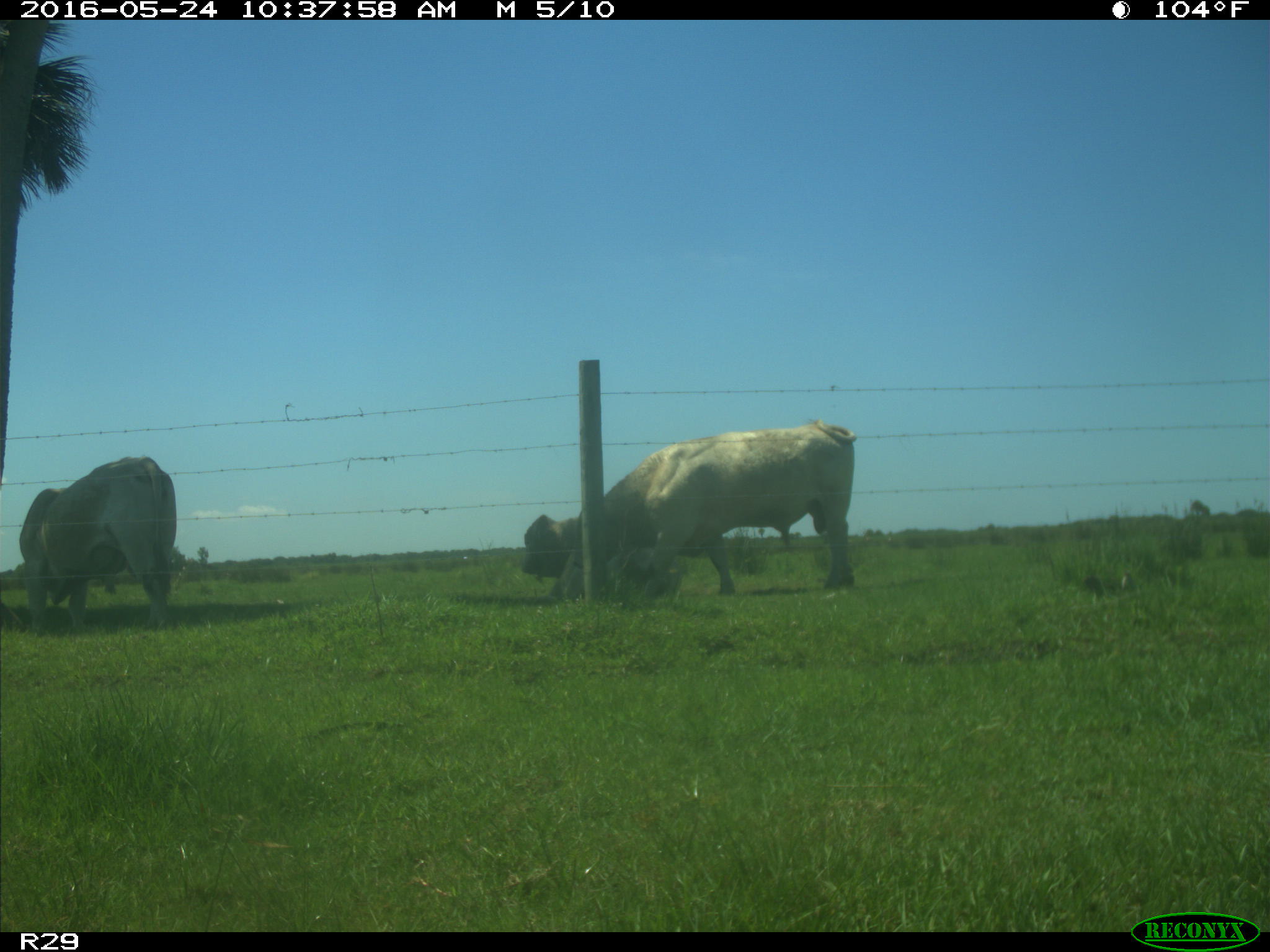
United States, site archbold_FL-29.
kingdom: Animalia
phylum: Chordata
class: Mammalia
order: Artiodactyla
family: Bovidae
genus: Bos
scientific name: Bos taurus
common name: domestic cow